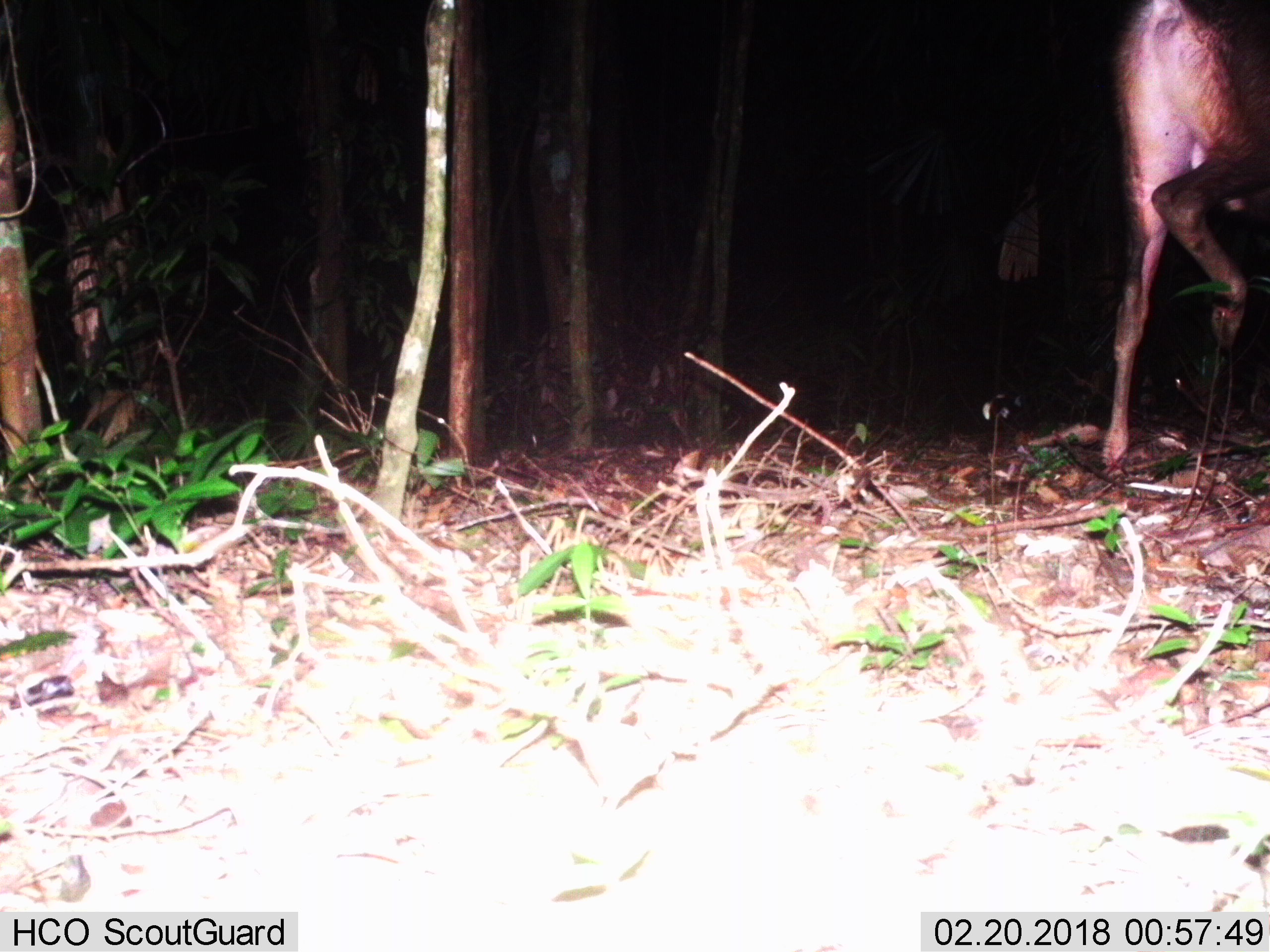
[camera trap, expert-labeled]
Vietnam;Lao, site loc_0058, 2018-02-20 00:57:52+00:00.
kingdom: Animalia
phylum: Chordata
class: Mammalia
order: Artiodactyla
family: Cervidae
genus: Rusa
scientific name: Rusa unicolor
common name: sambar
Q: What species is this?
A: Sambar (Rusa unicolor).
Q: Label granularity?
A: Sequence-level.